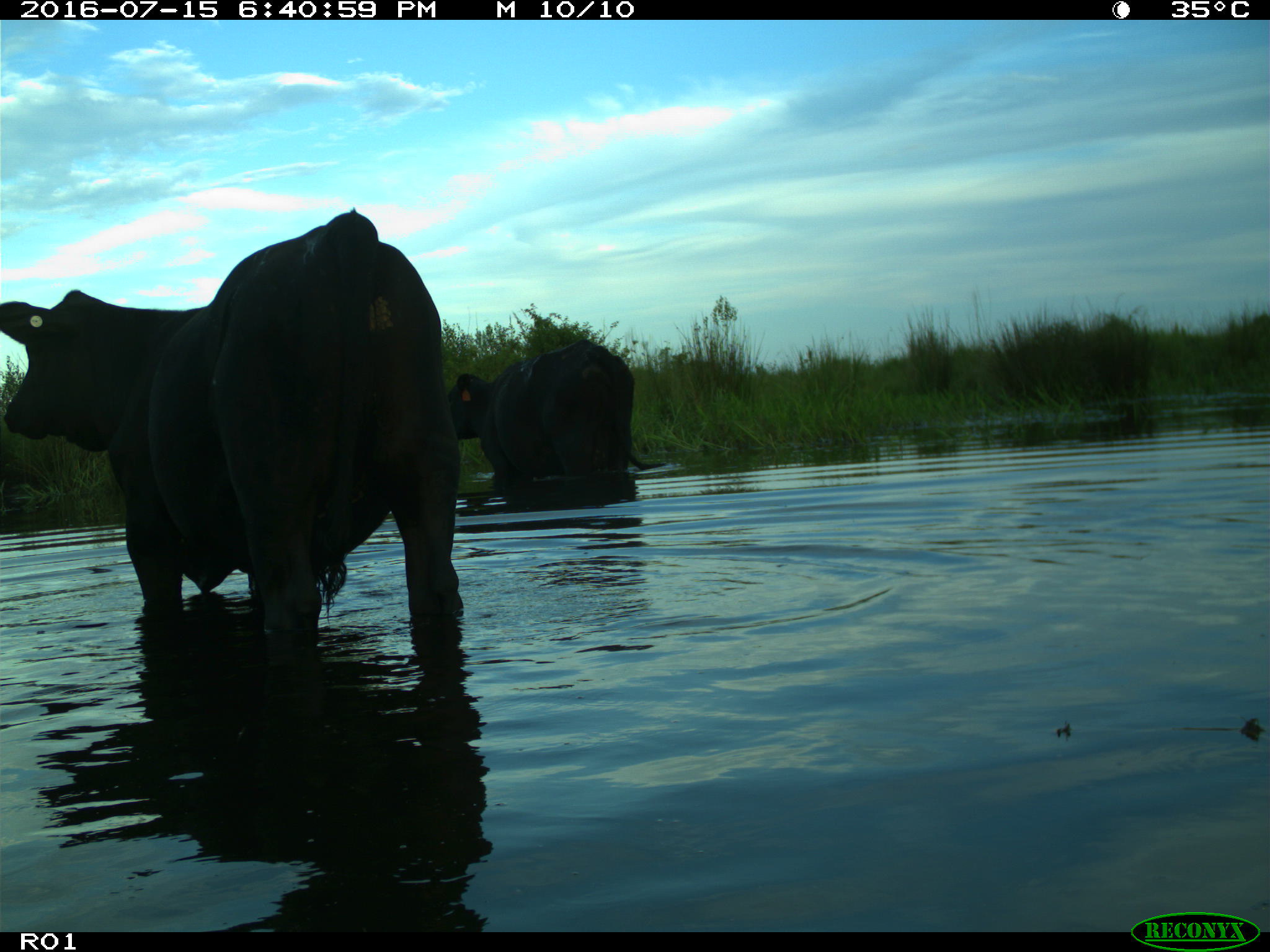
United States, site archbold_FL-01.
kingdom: Animalia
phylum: Chordata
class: Mammalia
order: Artiodactyla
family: Bovidae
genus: Bos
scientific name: Bos taurus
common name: domestic cow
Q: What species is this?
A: Bos taurus (domestic cow).